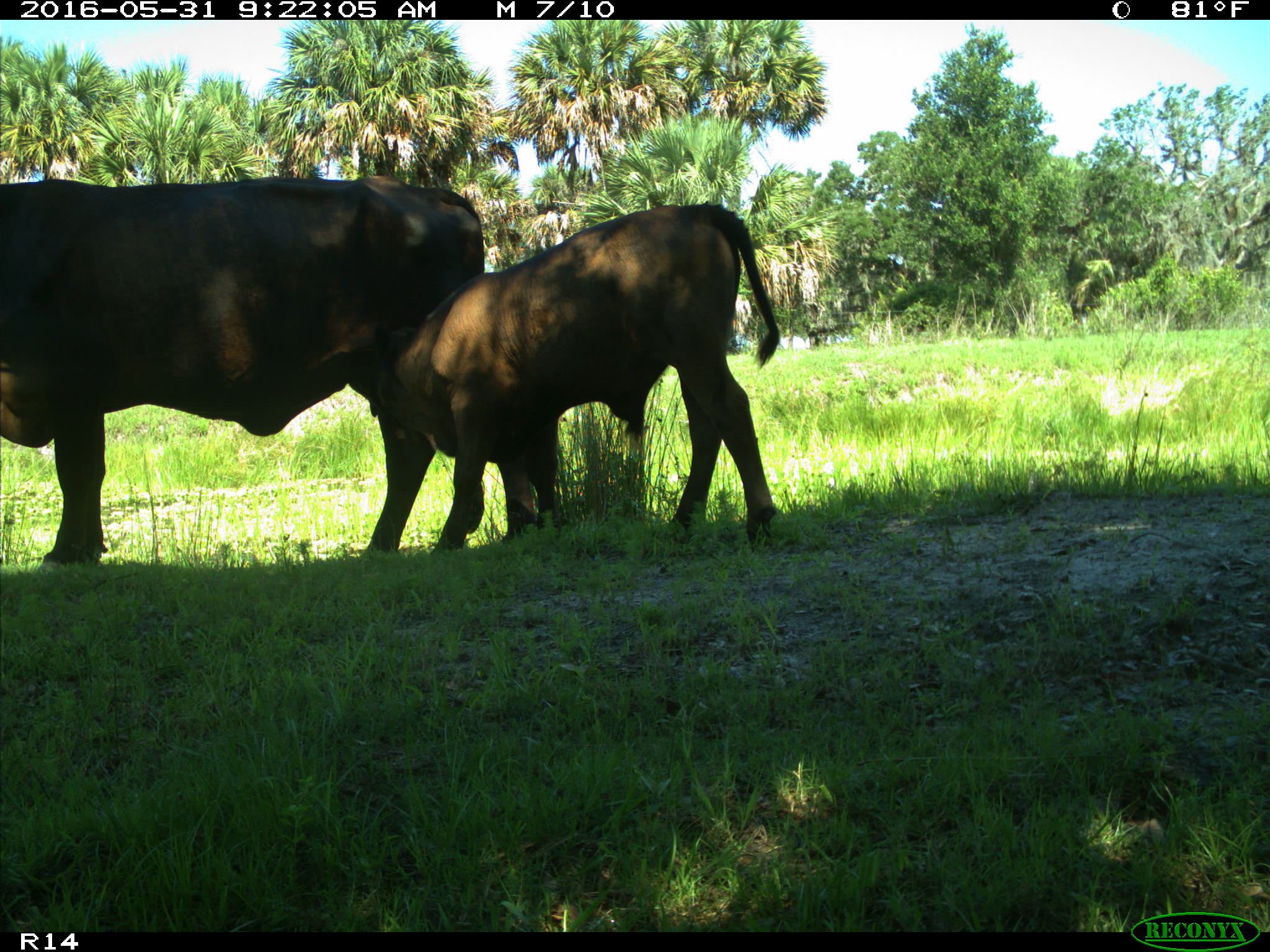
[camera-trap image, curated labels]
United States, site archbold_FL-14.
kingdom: Animalia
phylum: Chordata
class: Mammalia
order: Artiodactyla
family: Bovidae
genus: Bos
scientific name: Bos taurus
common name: domestic cow